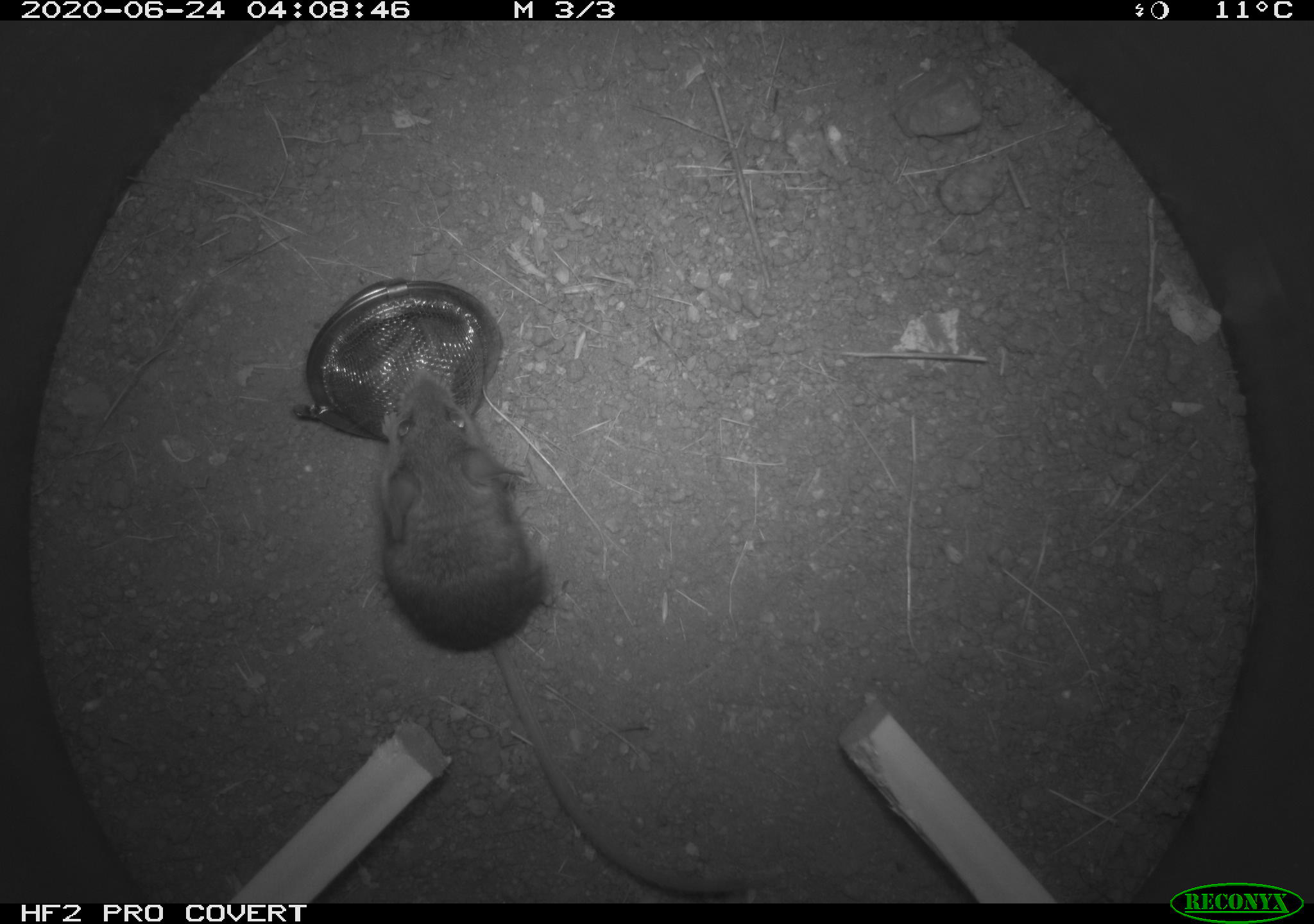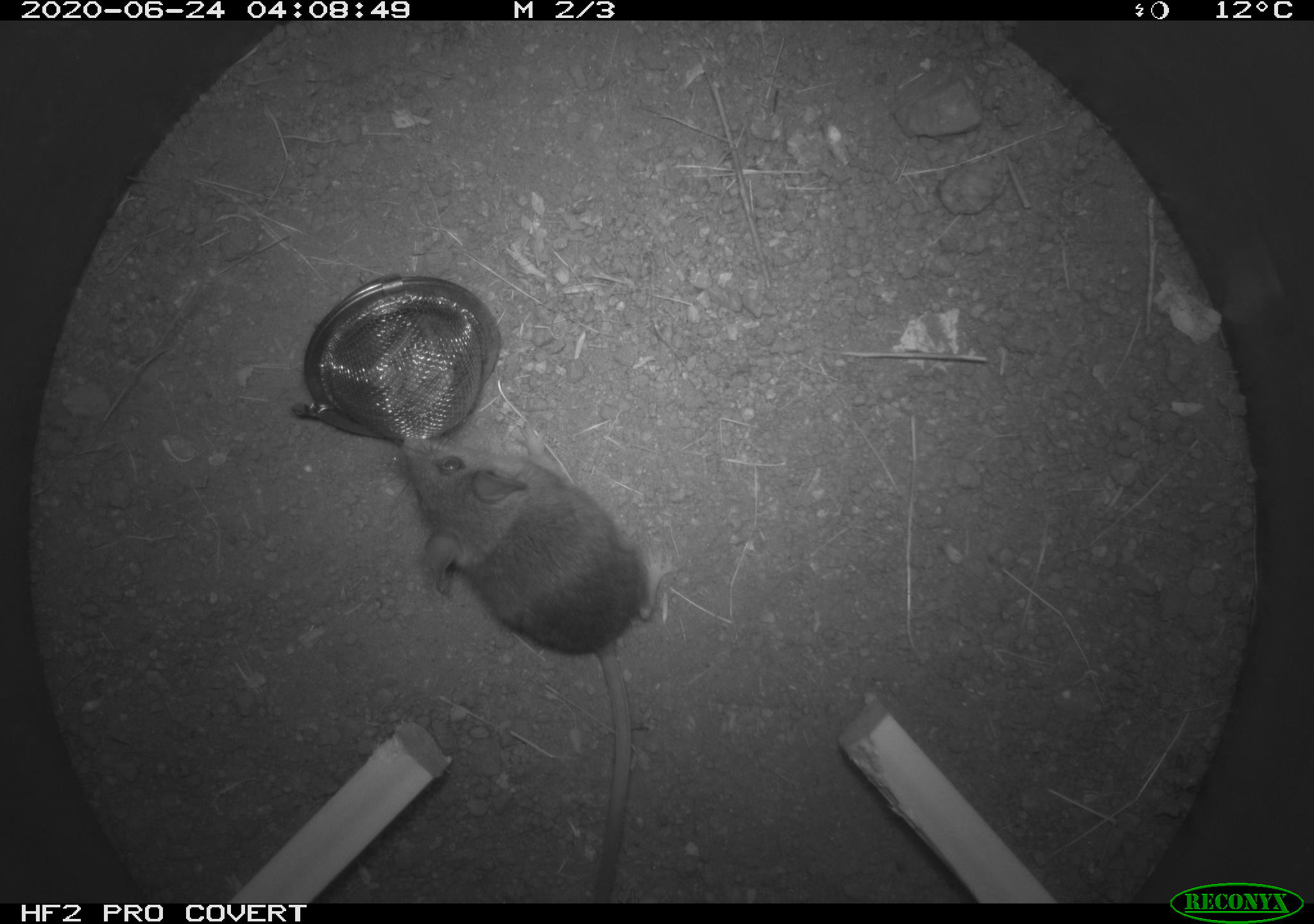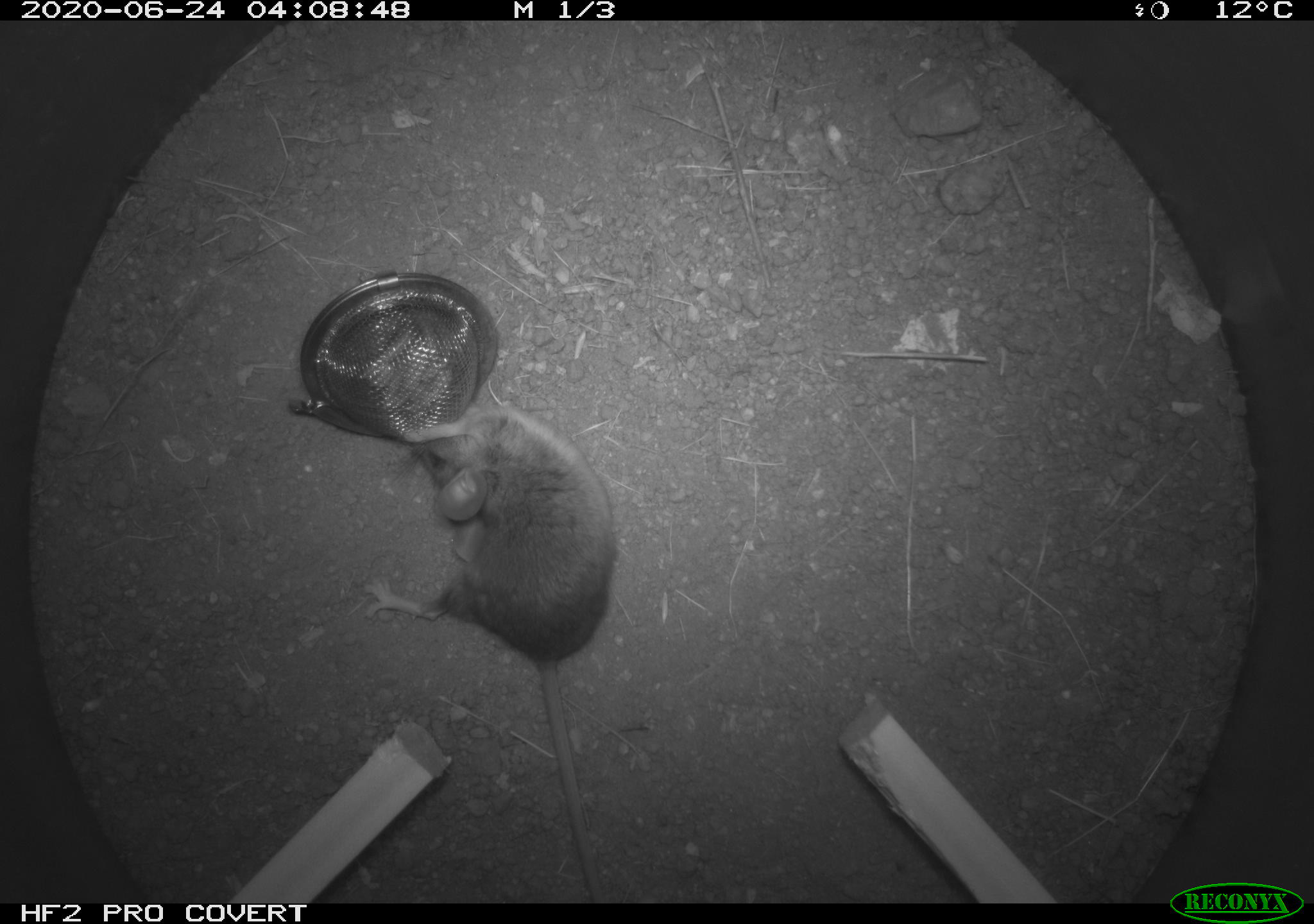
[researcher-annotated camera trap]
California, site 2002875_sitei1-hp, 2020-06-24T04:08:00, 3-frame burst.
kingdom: Animalia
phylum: Chordata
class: Mammalia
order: Rodentia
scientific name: Rodentia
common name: mouse species